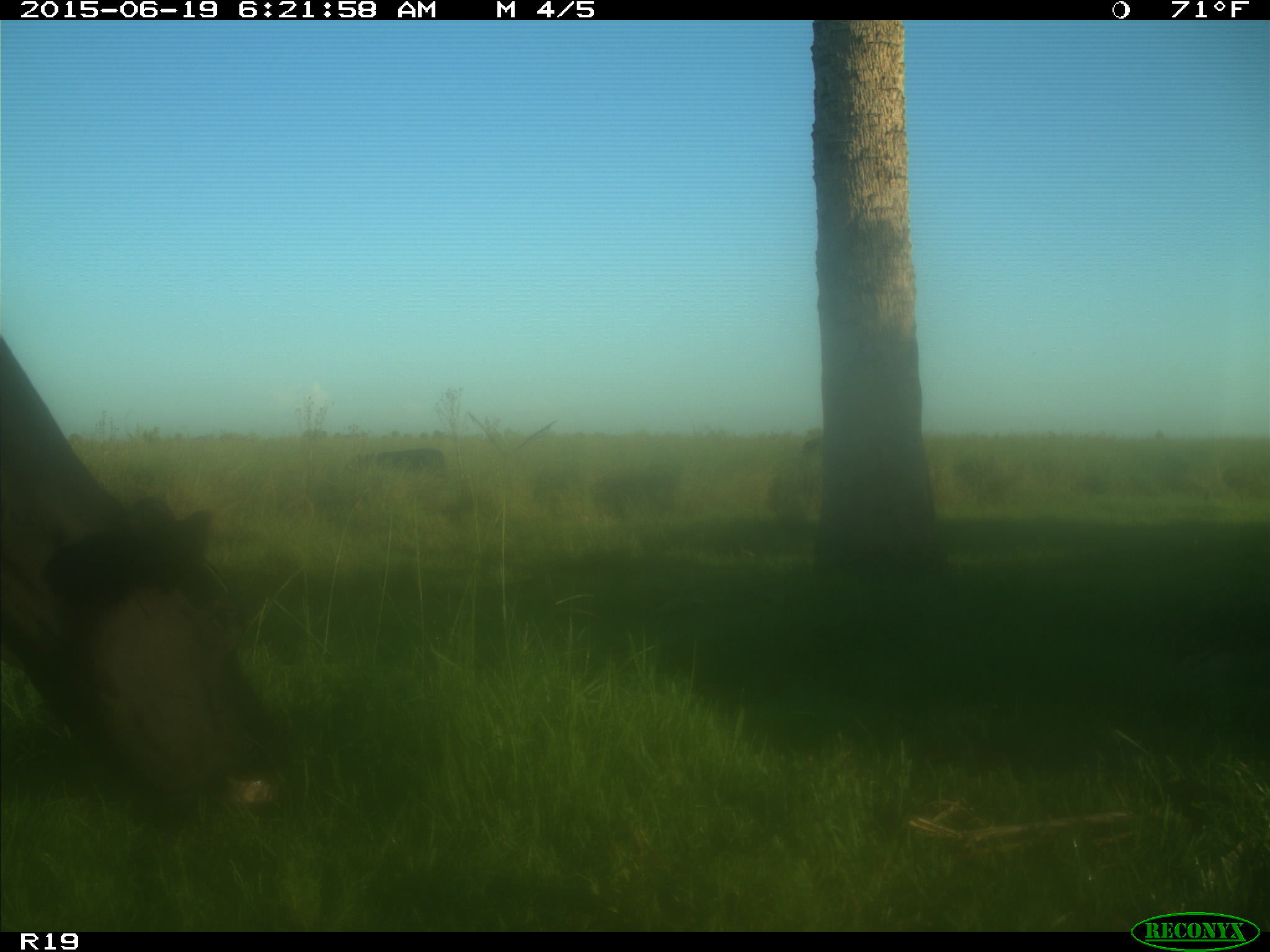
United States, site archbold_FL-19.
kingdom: Animalia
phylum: Chordata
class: Mammalia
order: Artiodactyla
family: Bovidae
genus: Bos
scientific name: Bos taurus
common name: domestic cow